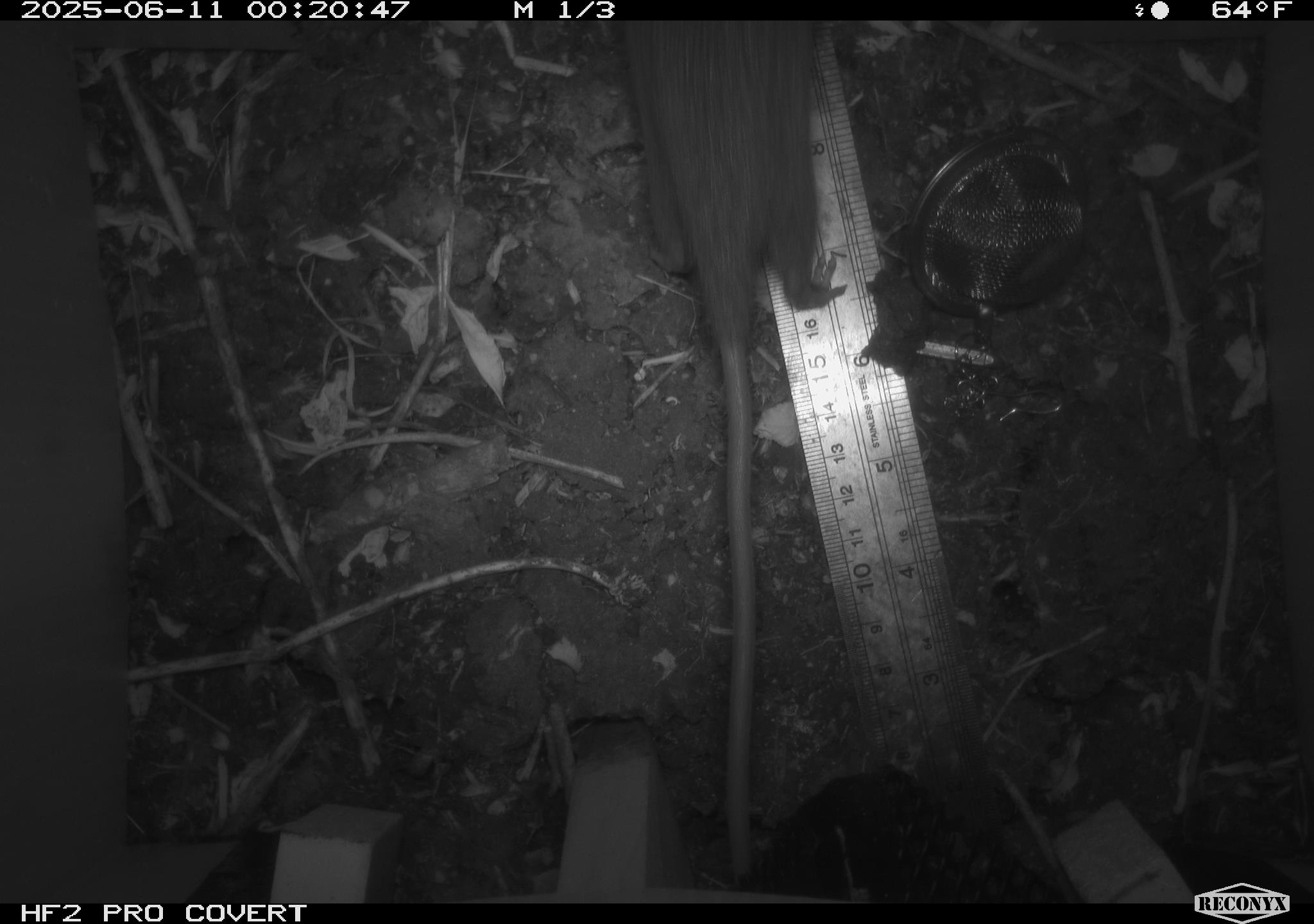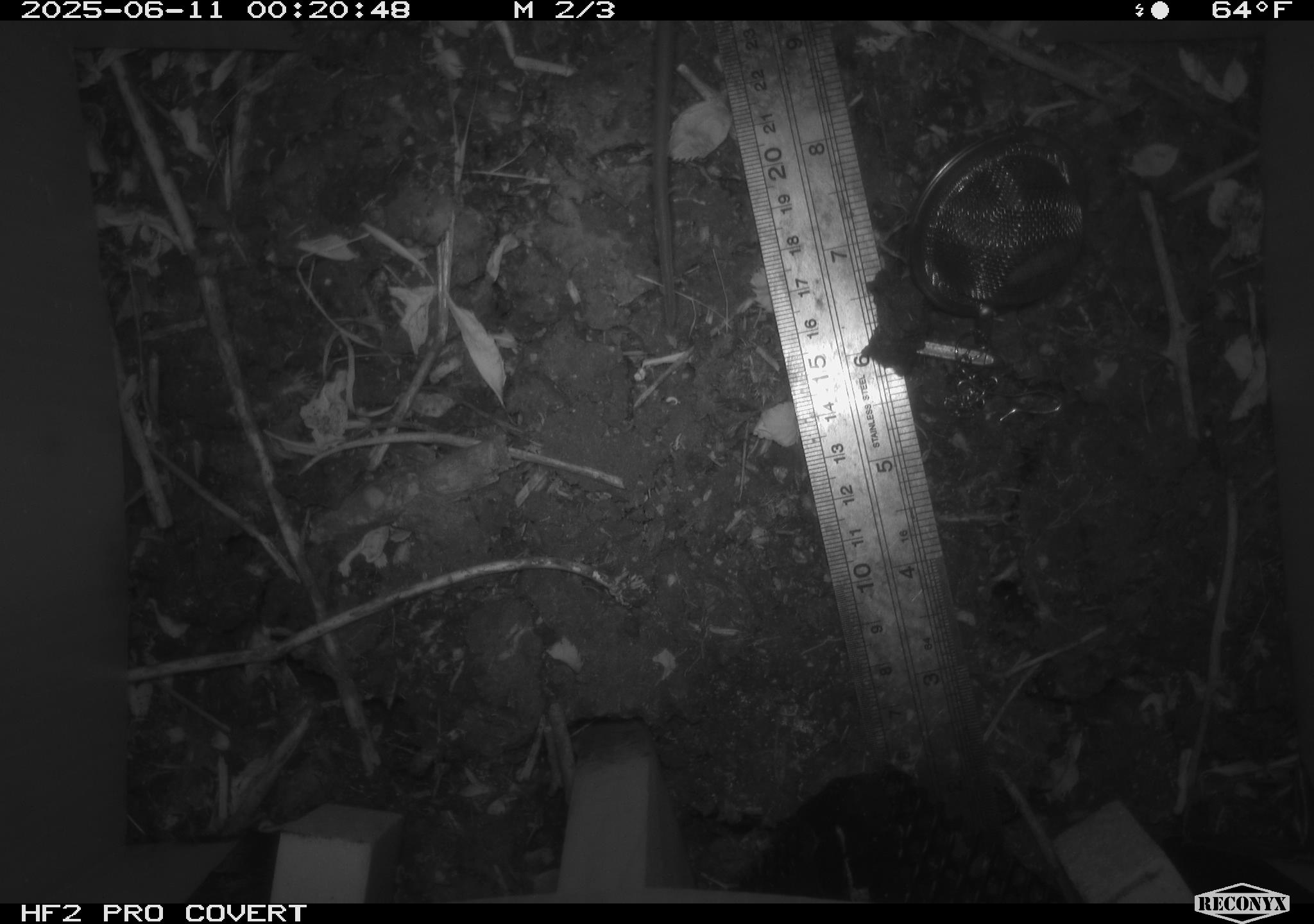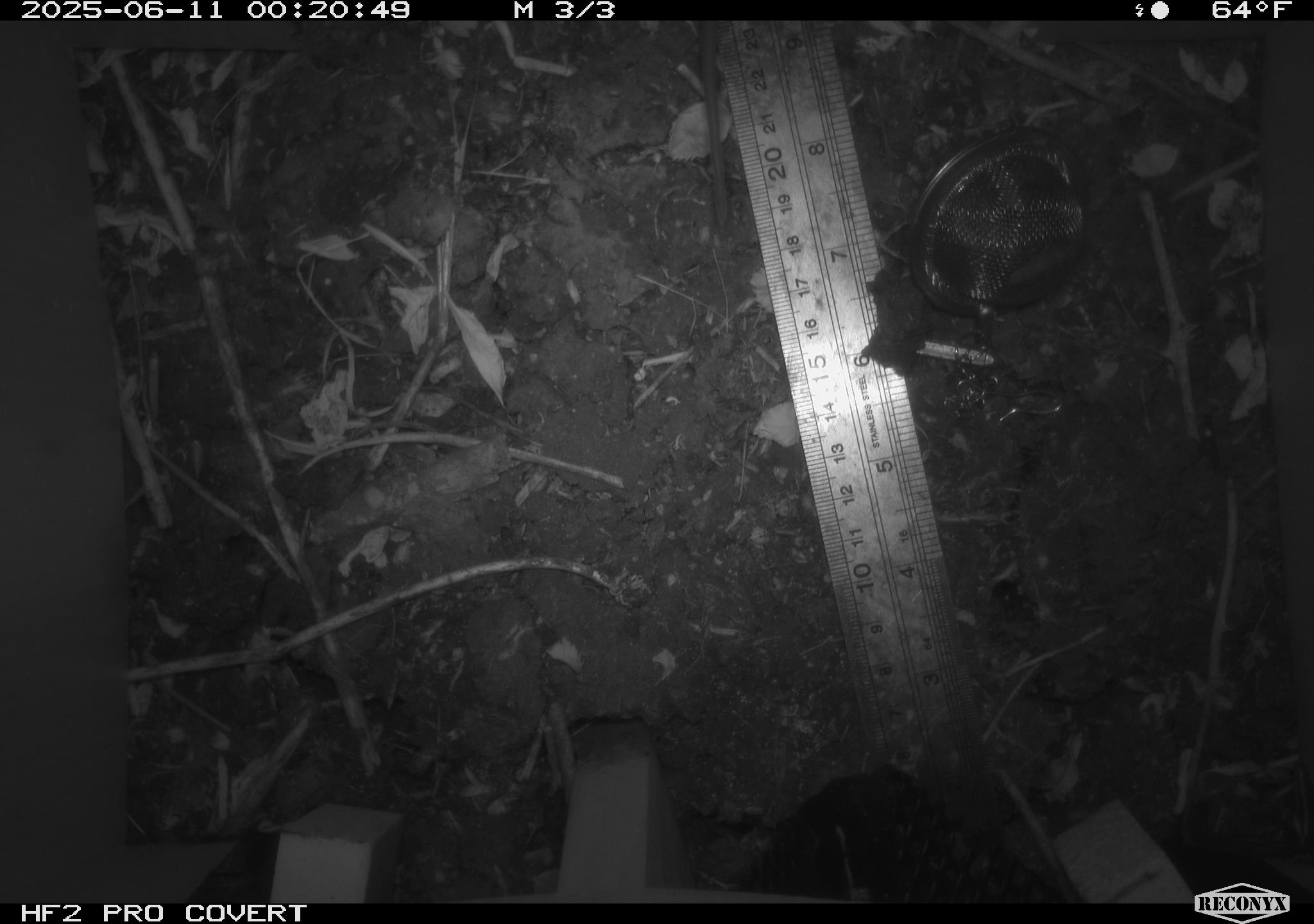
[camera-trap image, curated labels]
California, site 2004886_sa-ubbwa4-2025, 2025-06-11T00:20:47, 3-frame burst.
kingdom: Animalia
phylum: Chordata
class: Mammalia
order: Rodentia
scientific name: Rodentia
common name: rodent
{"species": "rodent (Rodentia)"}